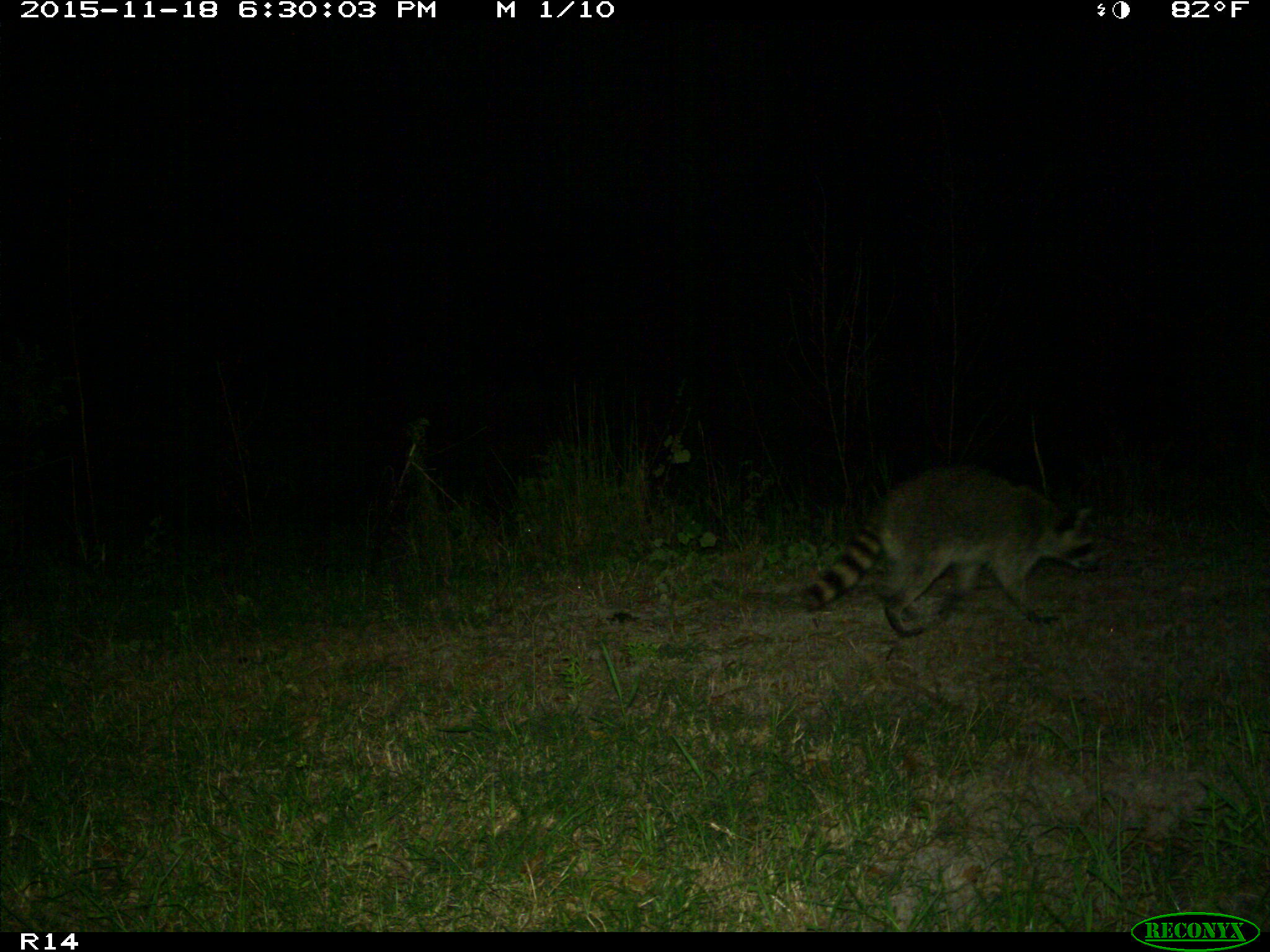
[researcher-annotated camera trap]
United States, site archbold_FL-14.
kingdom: Animalia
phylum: Chordata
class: Mammalia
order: Carnivora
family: Procyonidae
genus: Procyon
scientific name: Procyon lotor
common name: common raccoon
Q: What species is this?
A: Procyon lotor (common raccoon).